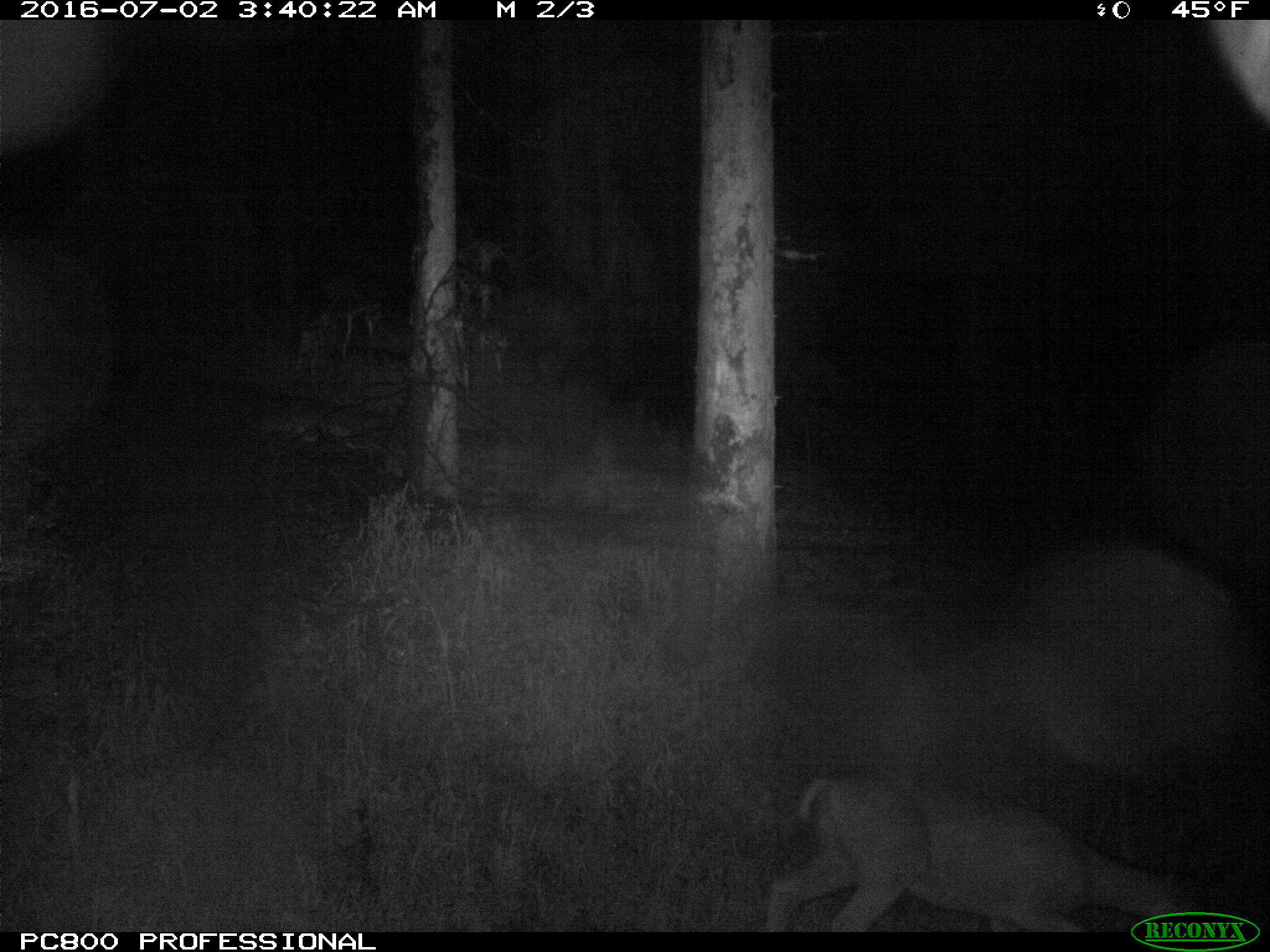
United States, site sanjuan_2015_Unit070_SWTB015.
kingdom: Animalia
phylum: Chordata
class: Mammalia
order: Artiodactyla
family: Cervidae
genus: Odocoileus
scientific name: Odocoileus hemionus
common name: mule deer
Odocoileus hemionus (mule deer).